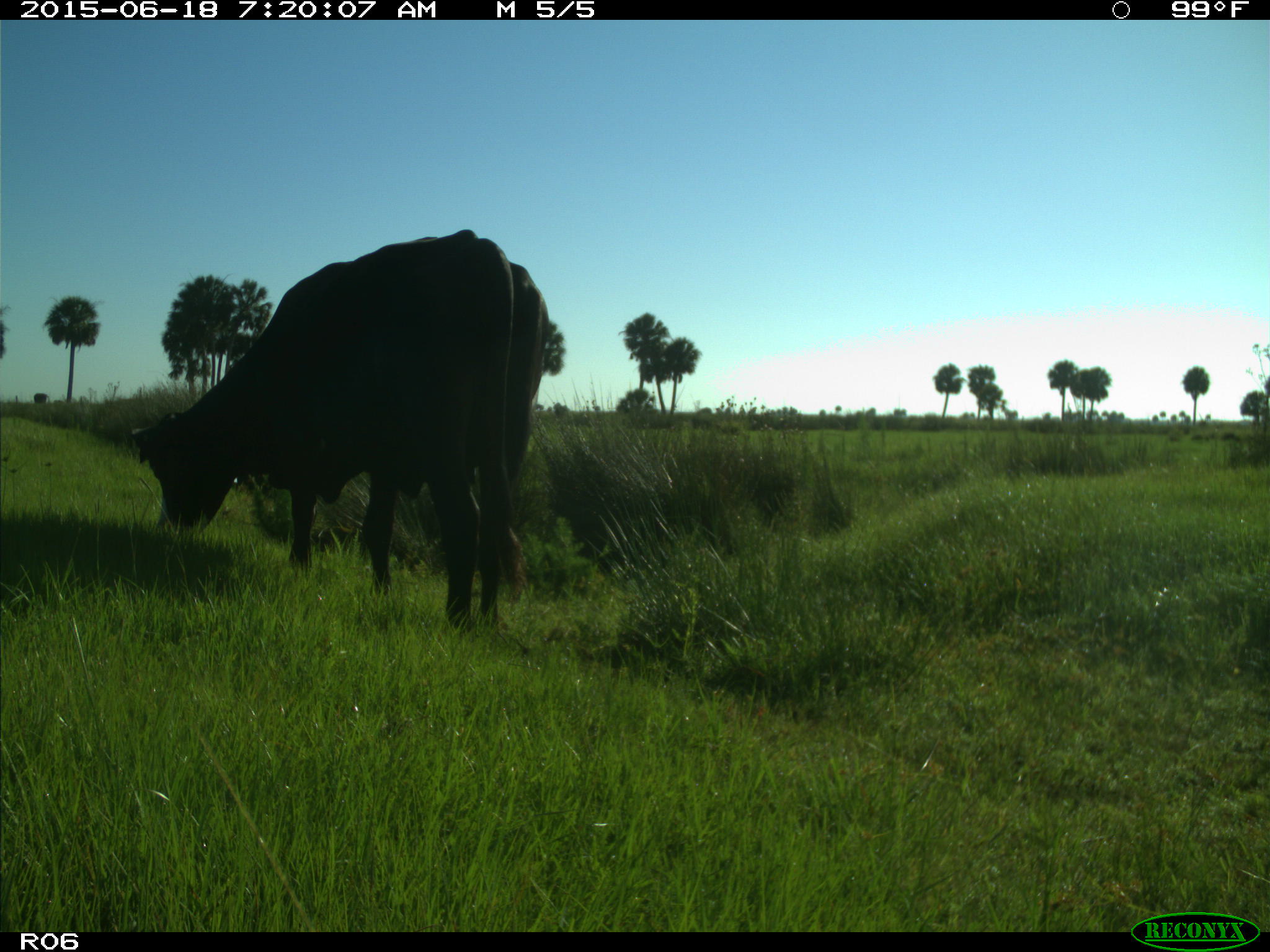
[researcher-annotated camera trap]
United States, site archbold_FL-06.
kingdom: Animalia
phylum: Chordata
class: Mammalia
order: Artiodactyla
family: Bovidae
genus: Bos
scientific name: Bos taurus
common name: domestic cow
Bos taurus (domestic cow).